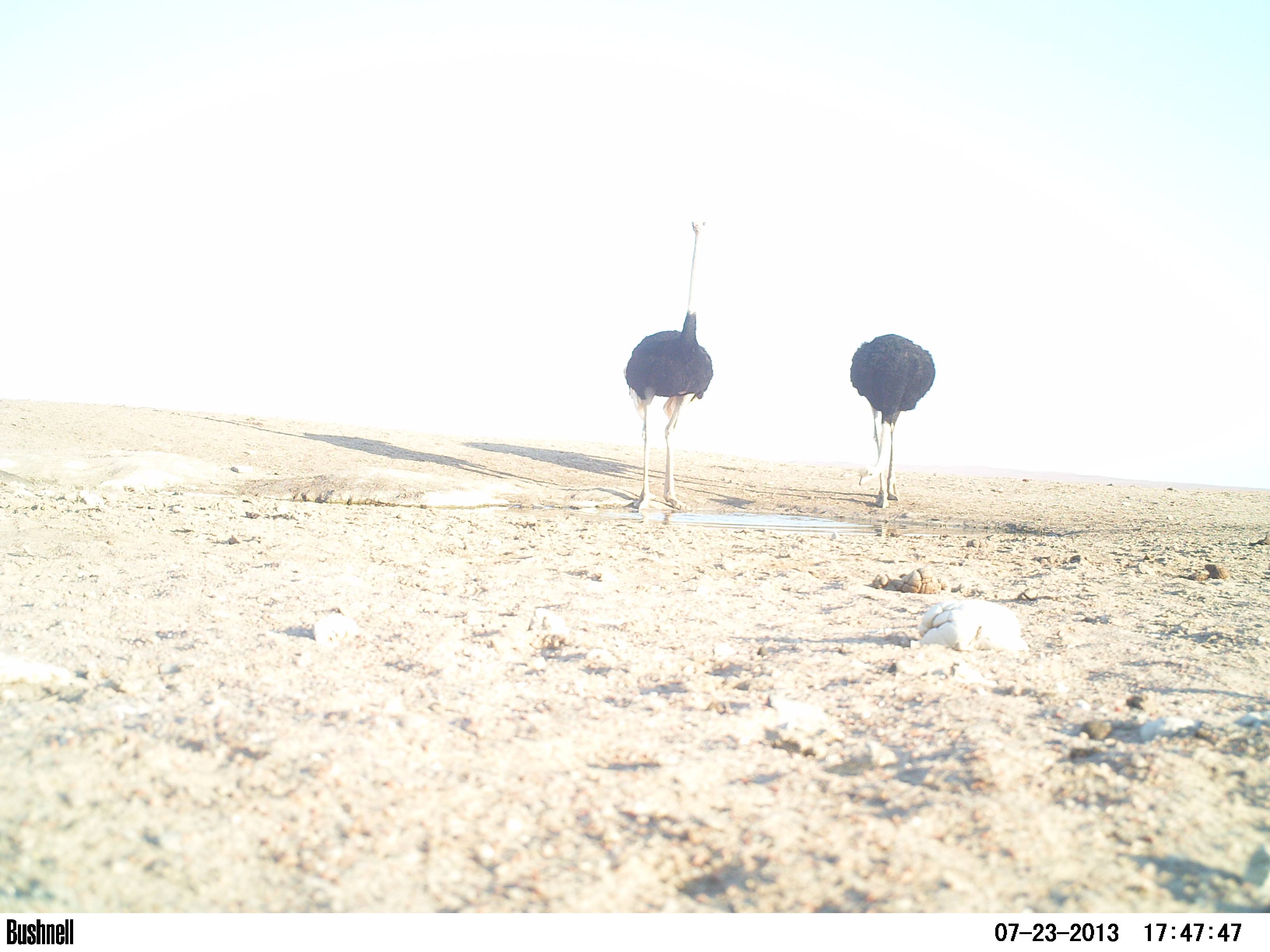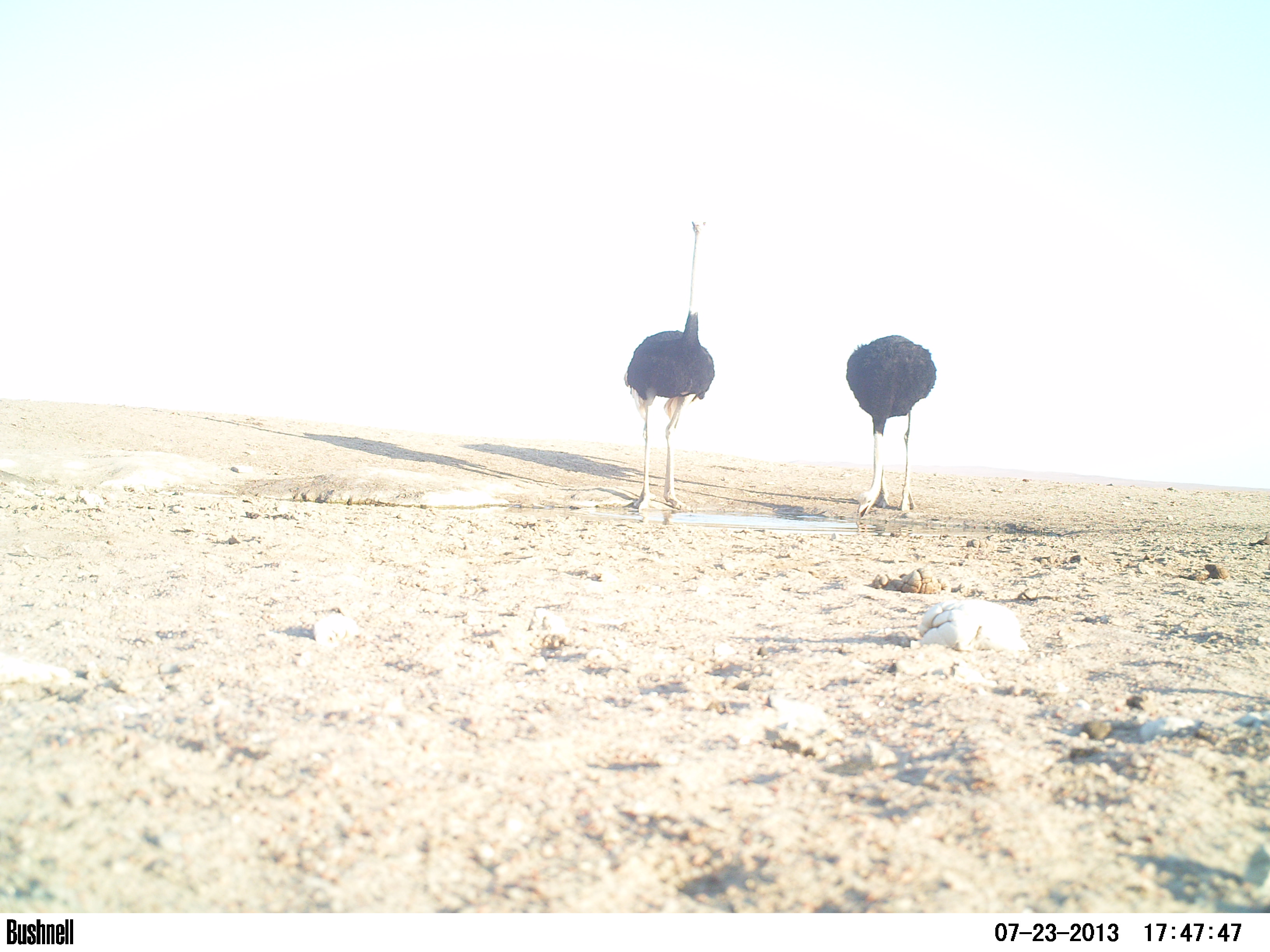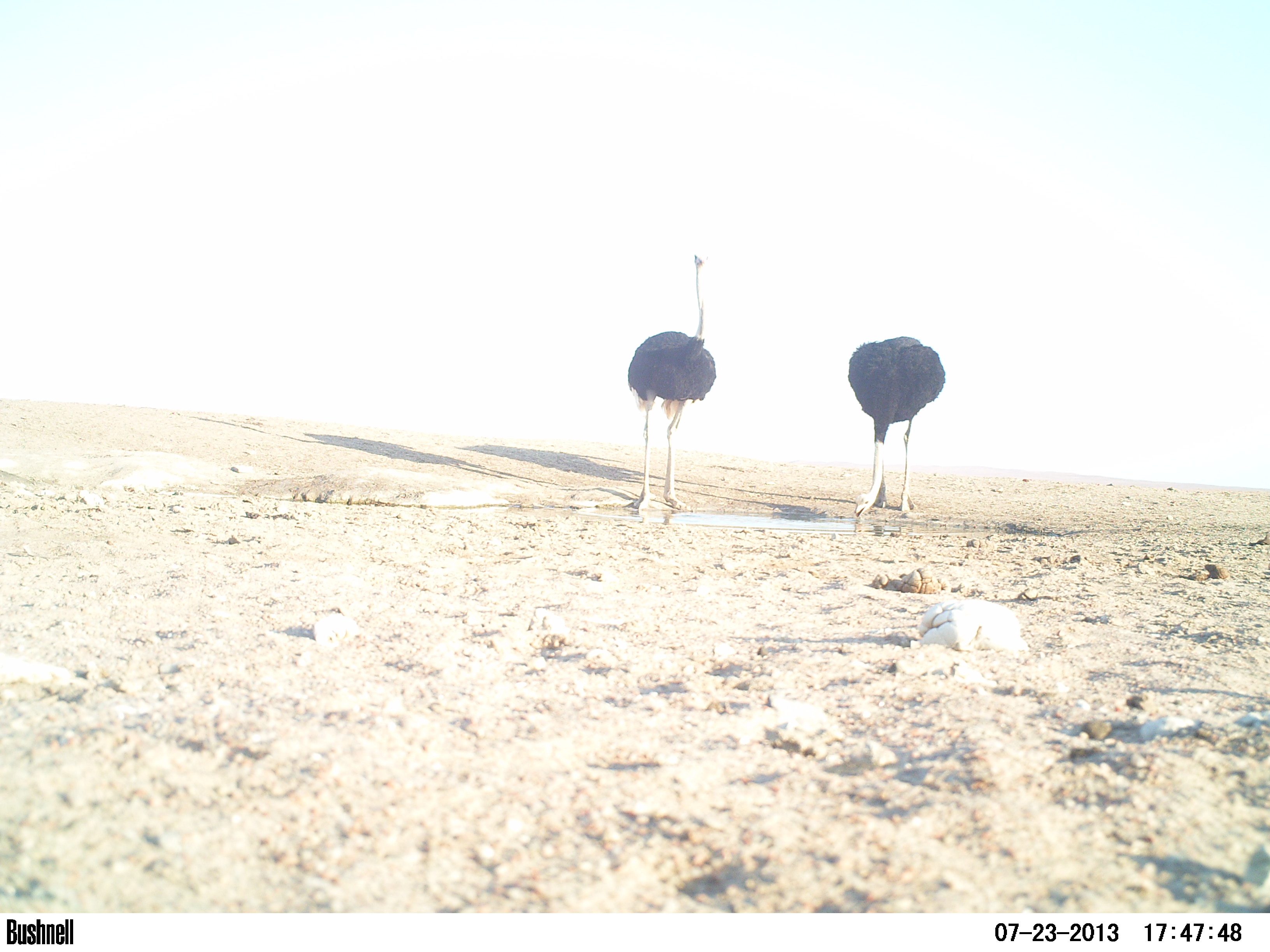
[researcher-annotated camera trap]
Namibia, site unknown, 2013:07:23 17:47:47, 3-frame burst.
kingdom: Animalia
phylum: Chordata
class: Aves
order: Struthioniformes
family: Struthionidae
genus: Struthio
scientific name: Struthio camelus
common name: common ostrich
Struthio camelus (common ostrich).